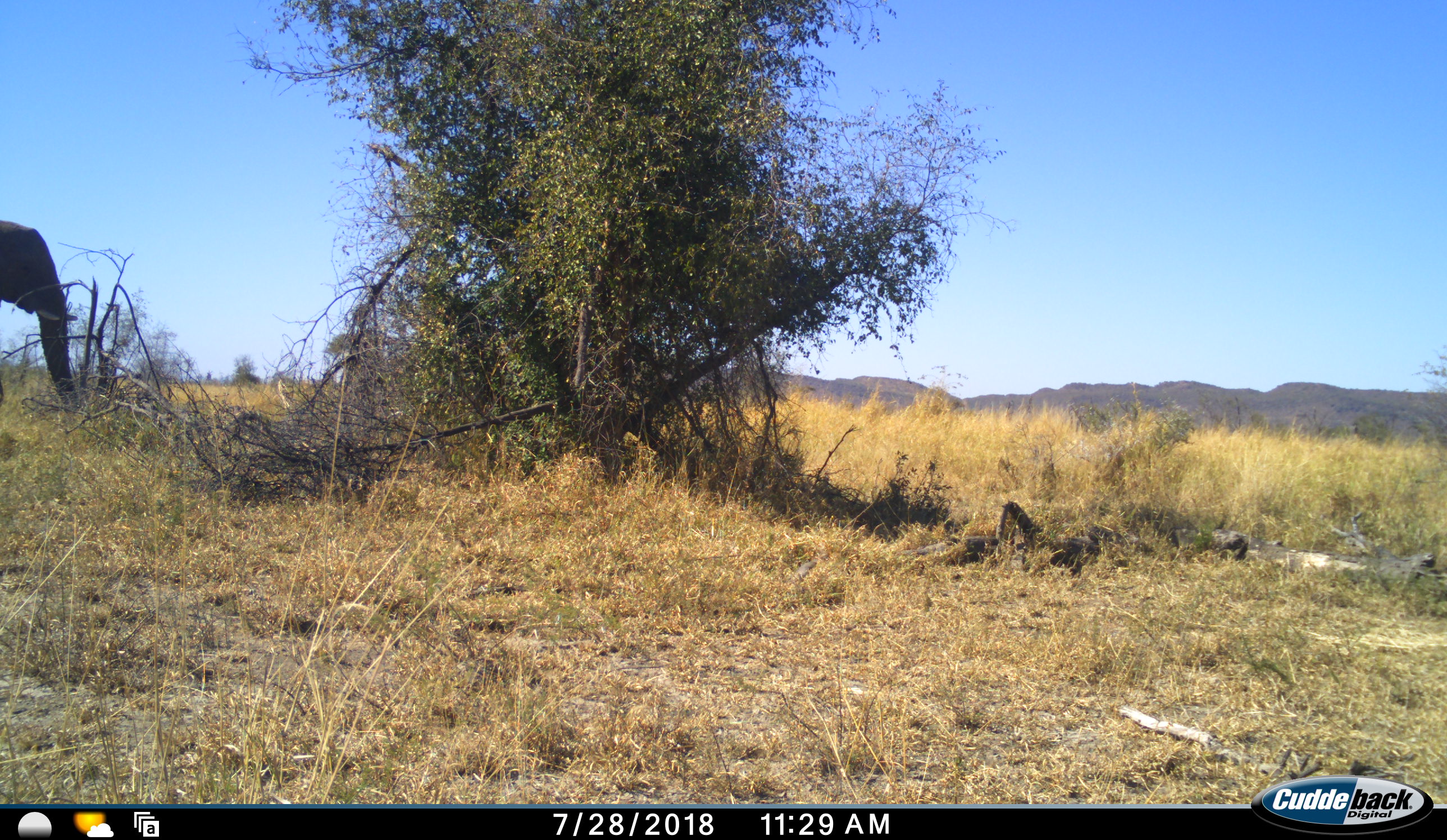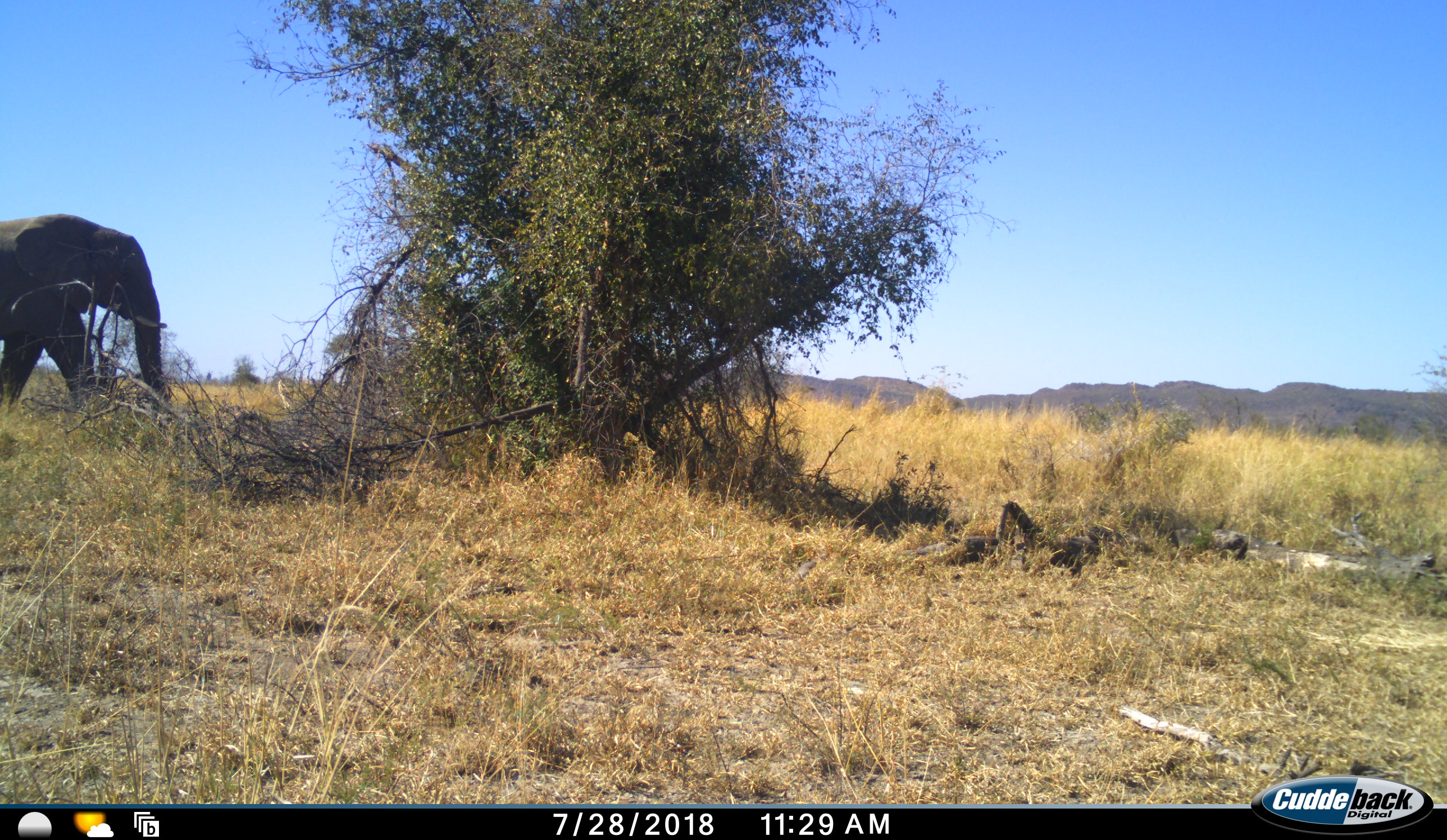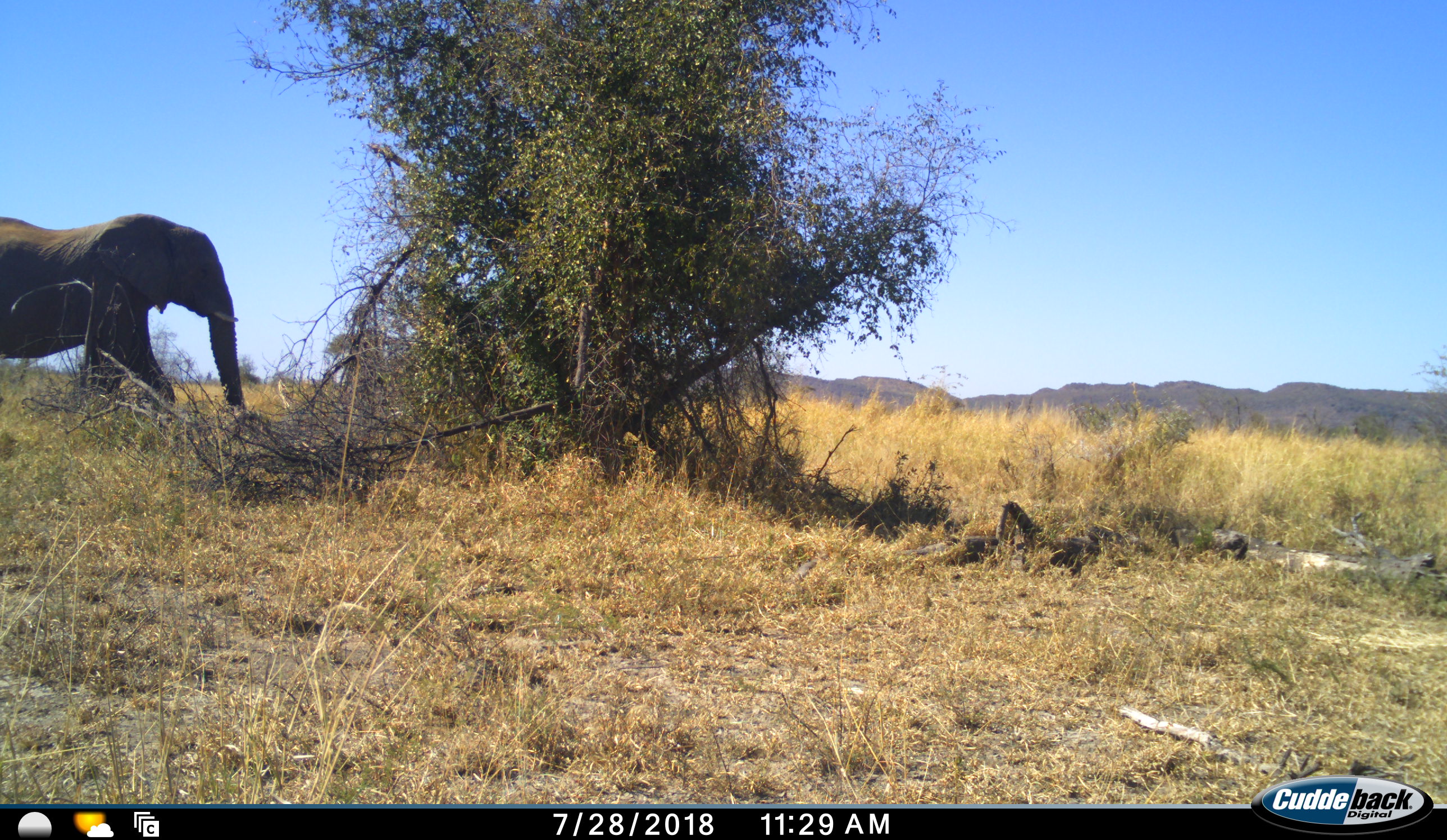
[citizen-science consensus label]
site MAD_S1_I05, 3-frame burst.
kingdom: Animalia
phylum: Chordata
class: Mammalia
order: Proboscidea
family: Elephantidae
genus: Loxodonta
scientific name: Loxodonta africana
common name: african bush elephant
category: elephant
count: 1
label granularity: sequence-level